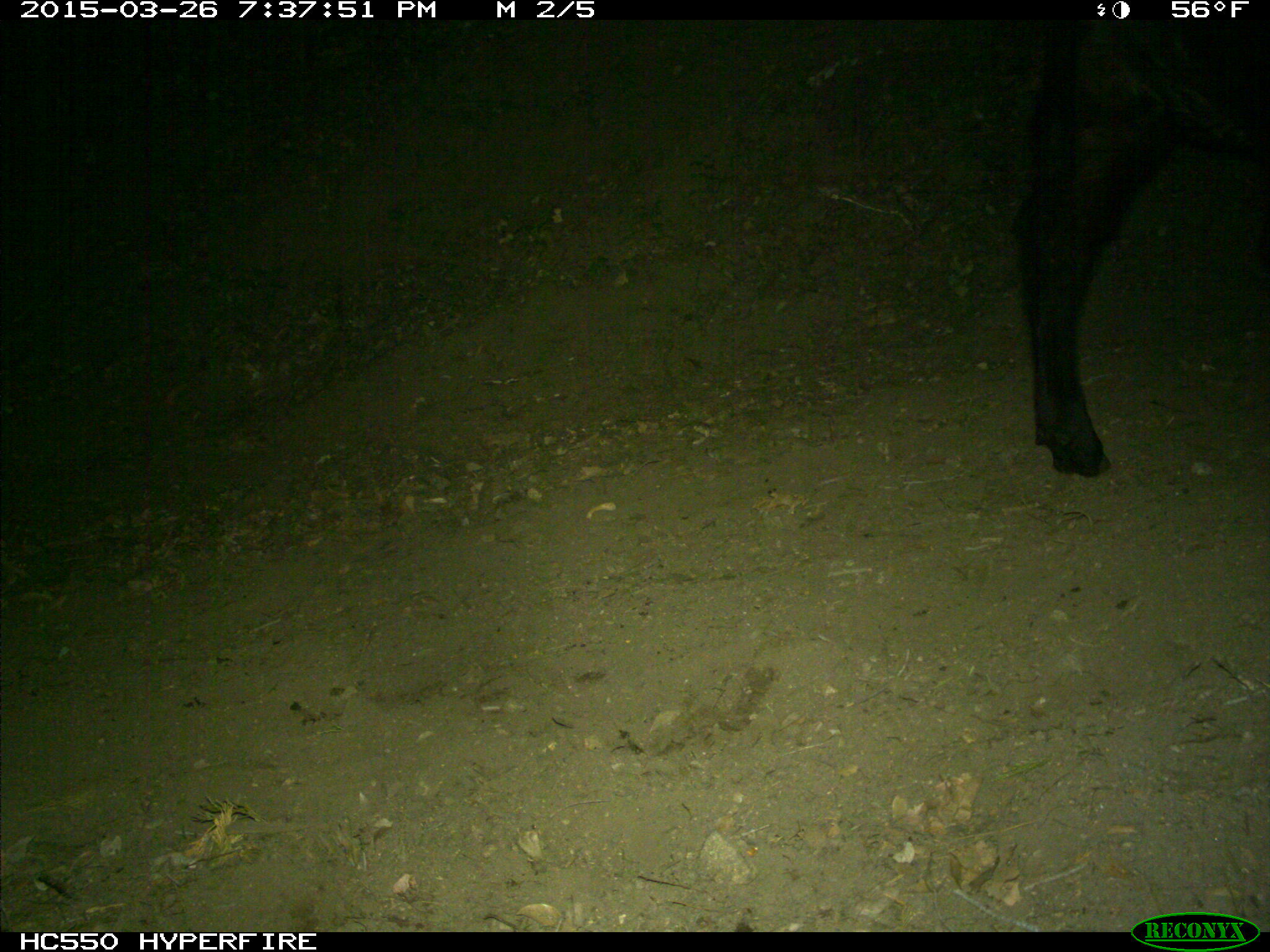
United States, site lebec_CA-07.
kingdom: Animalia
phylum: Chordata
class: Mammalia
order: Artiodactyla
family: Bovidae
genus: Bos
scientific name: Bos taurus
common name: domestic cow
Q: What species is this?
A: Bos taurus (domestic cow).